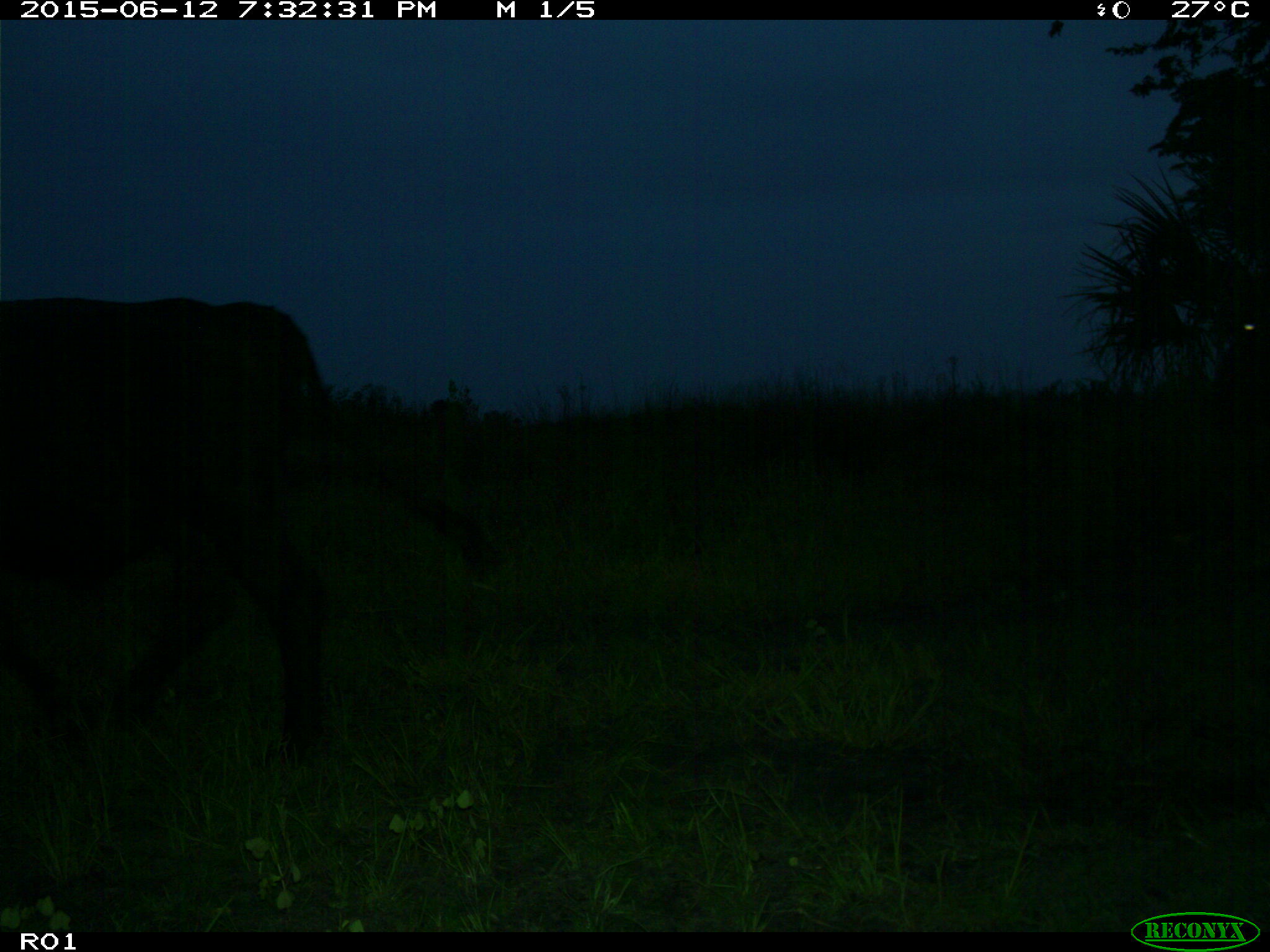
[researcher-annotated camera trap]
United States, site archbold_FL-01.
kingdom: Animalia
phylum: Chordata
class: Mammalia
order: Artiodactyla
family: Bovidae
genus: Bos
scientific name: Bos taurus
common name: domestic cow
Bos taurus (domestic cow).